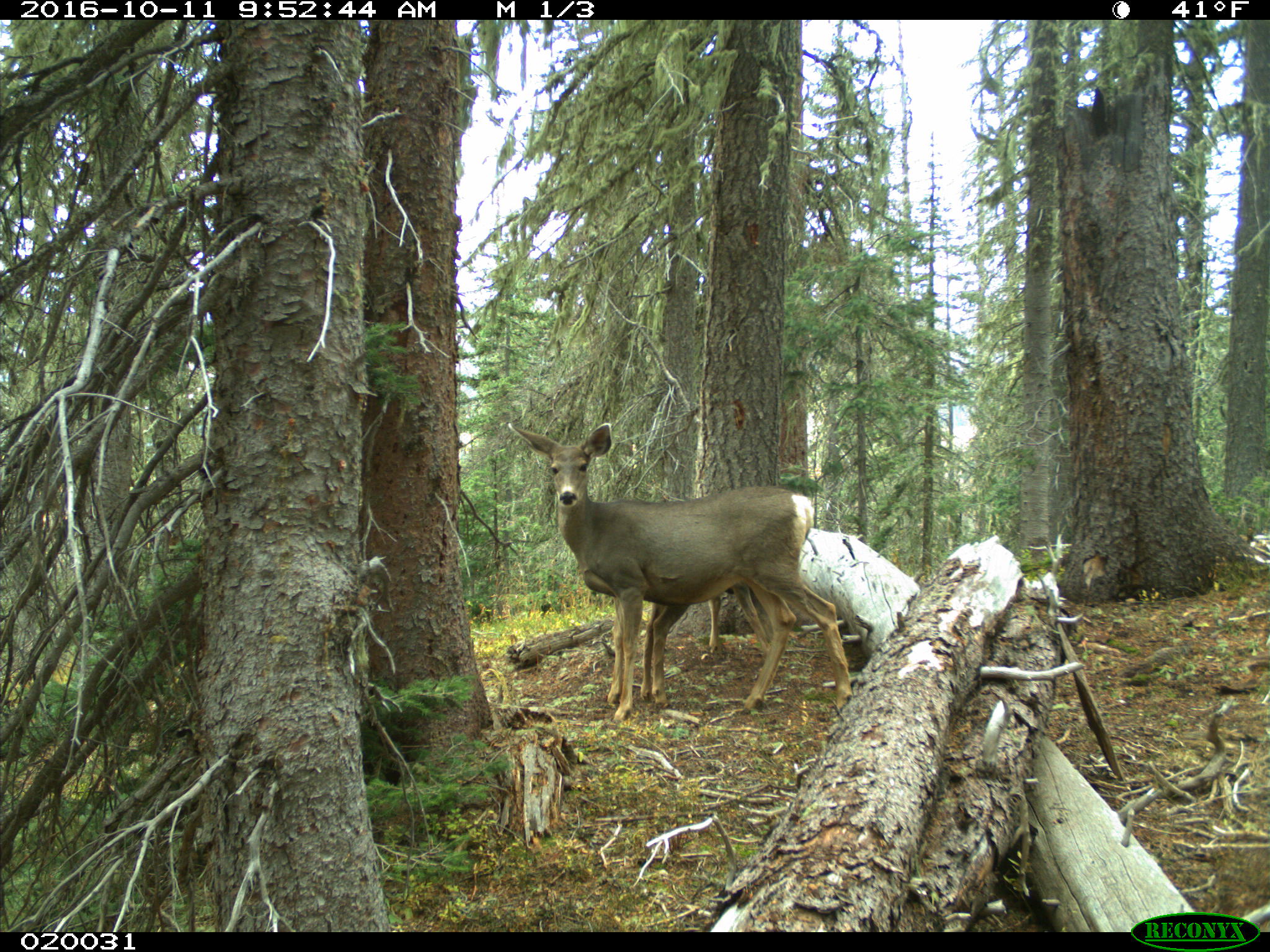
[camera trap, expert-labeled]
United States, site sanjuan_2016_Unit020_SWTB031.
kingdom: Animalia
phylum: Chordata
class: Mammalia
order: Artiodactyla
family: Cervidae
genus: Odocoileus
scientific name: Odocoileus hemionus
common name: mule deer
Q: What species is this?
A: Odocoileus hemionus (mule deer).